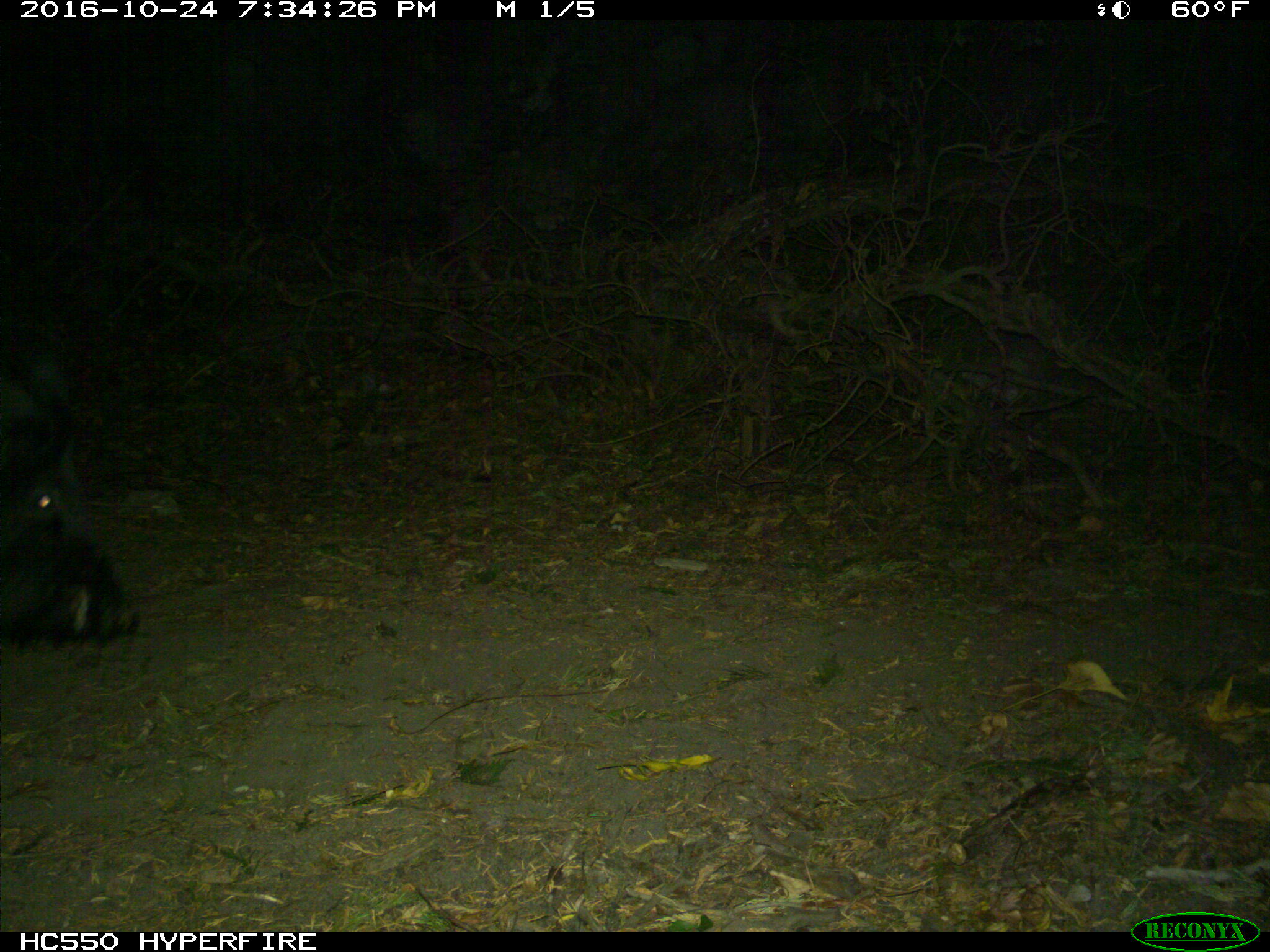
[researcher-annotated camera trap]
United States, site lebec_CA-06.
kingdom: Animalia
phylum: Chordata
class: Mammalia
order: Artiodactyla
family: Suidae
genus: Sus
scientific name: Sus scrofa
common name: wild boar